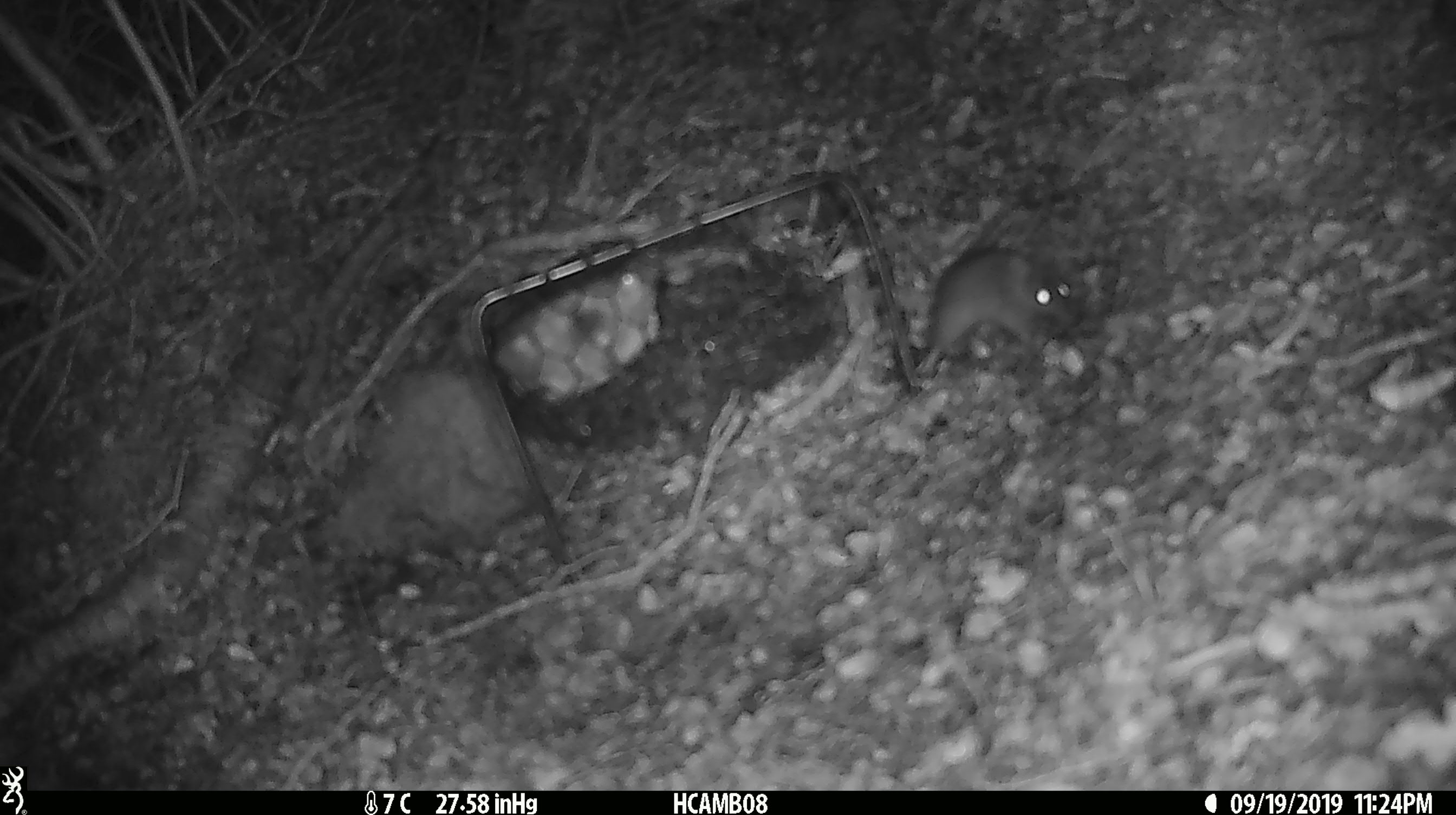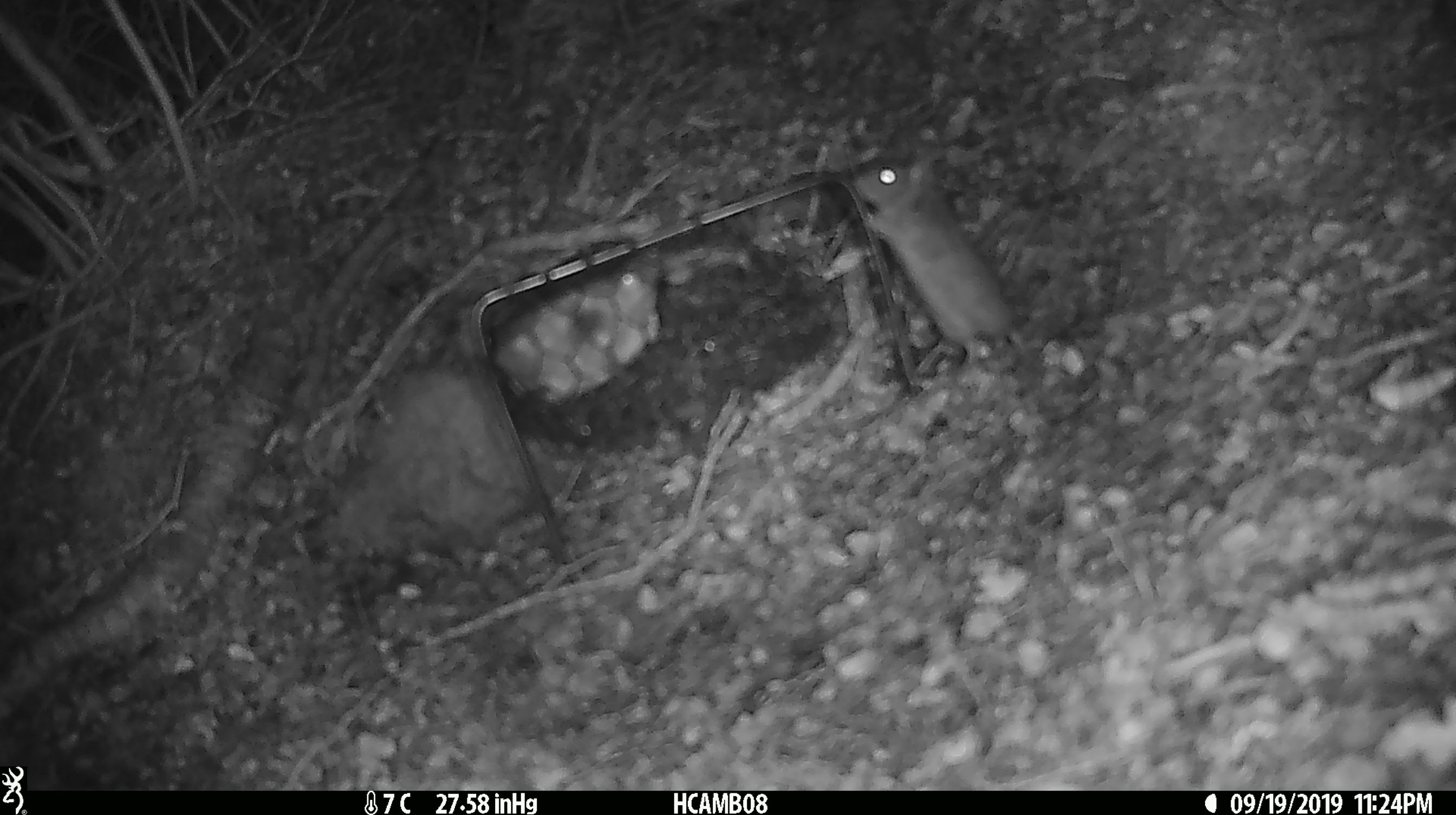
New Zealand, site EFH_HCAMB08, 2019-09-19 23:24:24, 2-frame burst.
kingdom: Animalia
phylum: Chordata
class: Mammalia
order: Rodentia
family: Muridae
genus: Mus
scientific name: Mus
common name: mouse